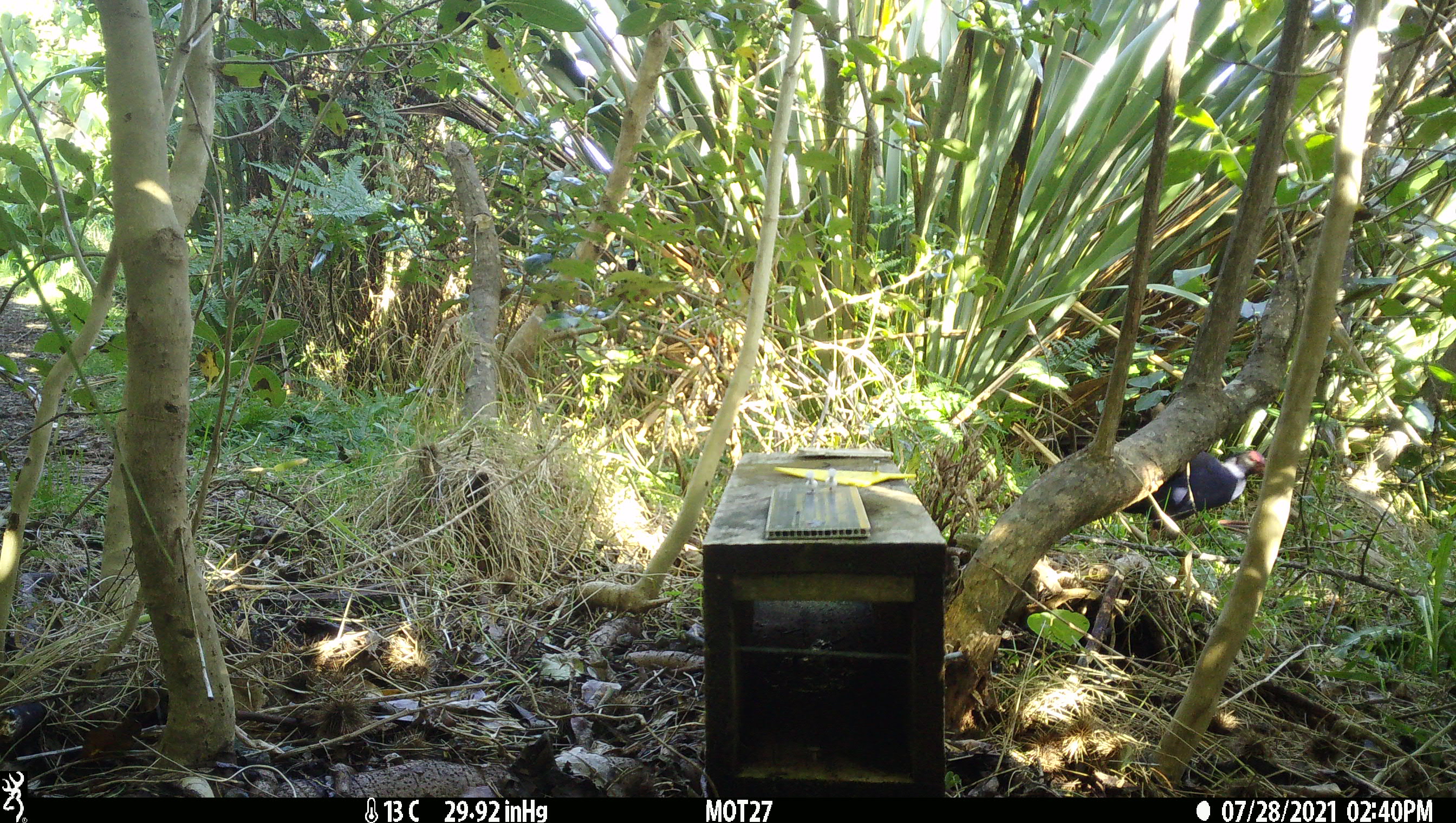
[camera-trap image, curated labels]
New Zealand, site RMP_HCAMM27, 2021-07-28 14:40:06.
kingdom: Animalia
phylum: Chordata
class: Aves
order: Gruiformes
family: Rallidae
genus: Porphyrio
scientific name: Porphyrio melanotus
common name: australasian swamphen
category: pukeko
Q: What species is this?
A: Pukeko (australasian swamphen) (Porphyrio melanotus).